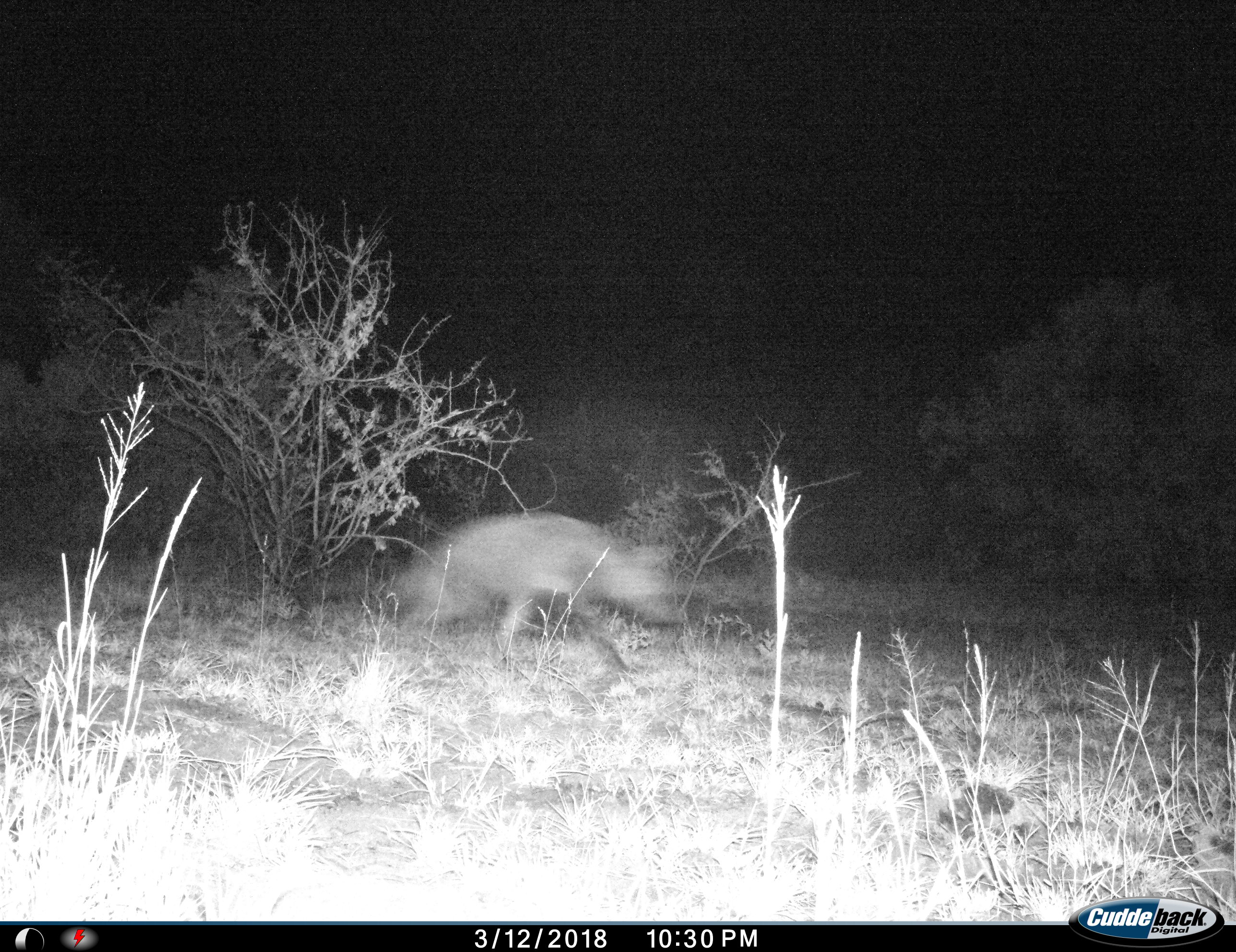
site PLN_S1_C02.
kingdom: Animalia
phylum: Chordata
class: Mammalia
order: Carnivora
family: Hyaenidae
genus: Parahyaena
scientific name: Parahyaena brunnea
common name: brown hyena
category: hyenabrown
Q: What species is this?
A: Hyenabrown (brown hyena) (Parahyaena brunnea).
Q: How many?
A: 1.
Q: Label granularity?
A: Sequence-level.